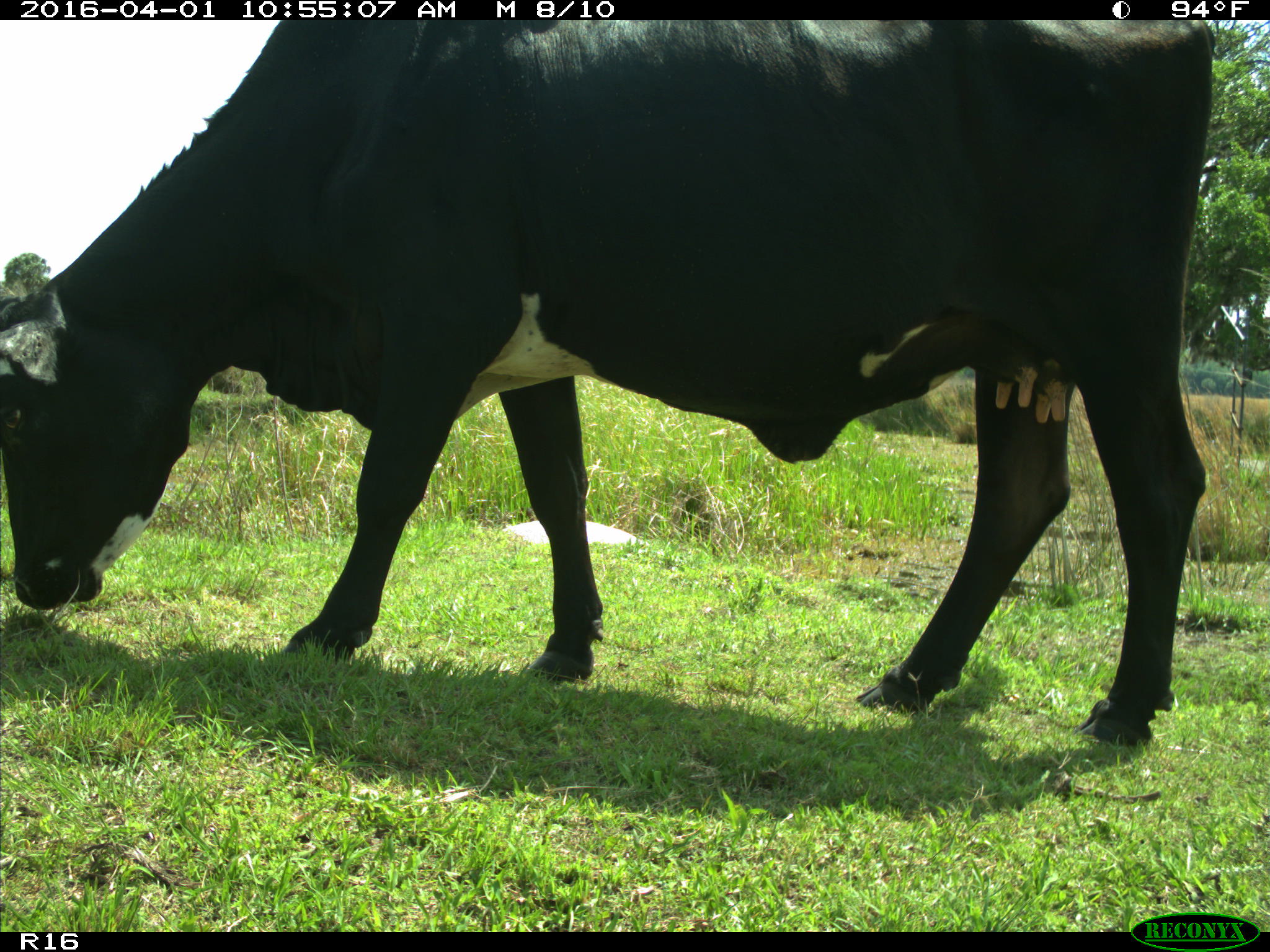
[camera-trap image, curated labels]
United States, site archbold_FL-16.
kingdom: Animalia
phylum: Chordata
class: Mammalia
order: Artiodactyla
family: Bovidae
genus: Bos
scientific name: Bos taurus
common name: domestic cow